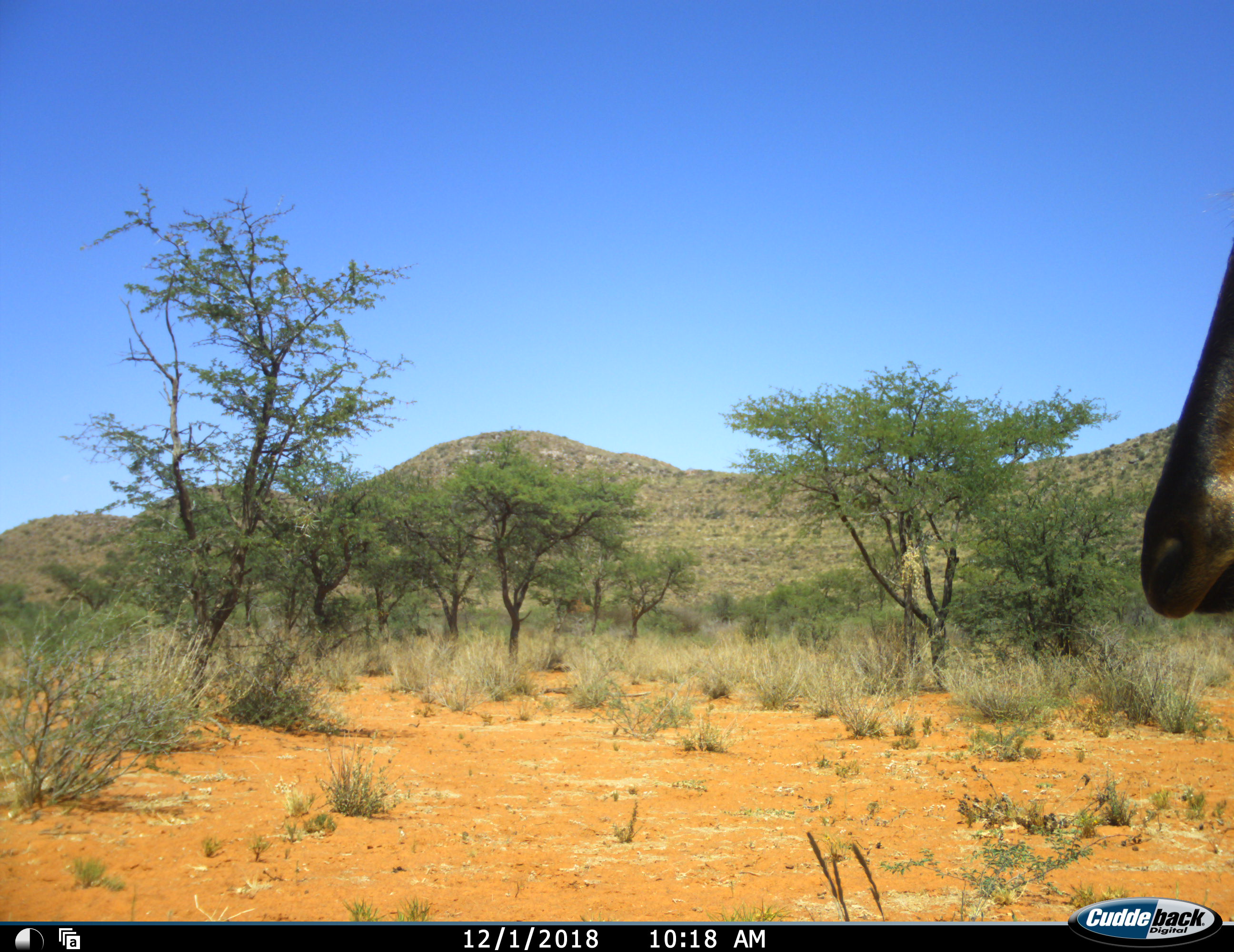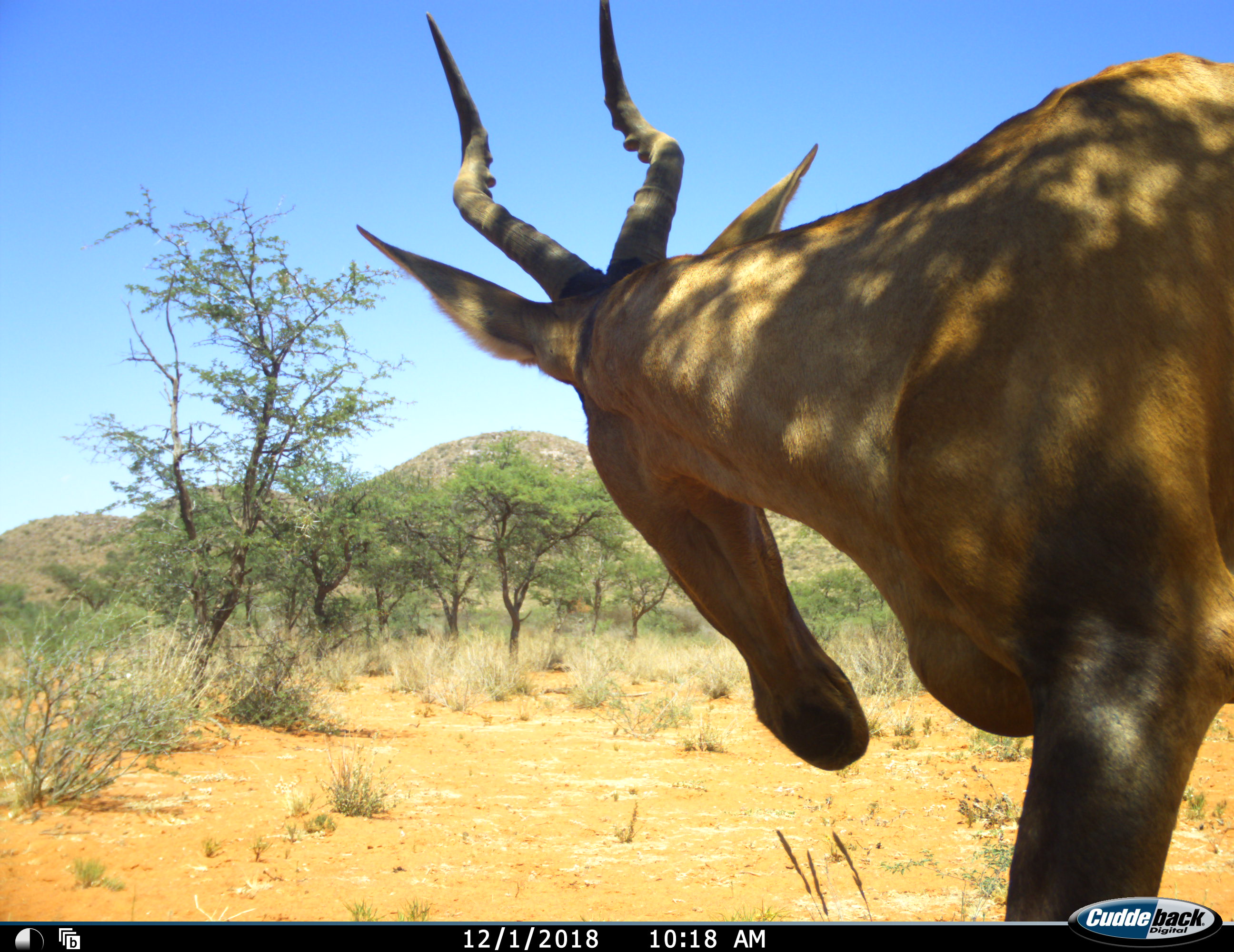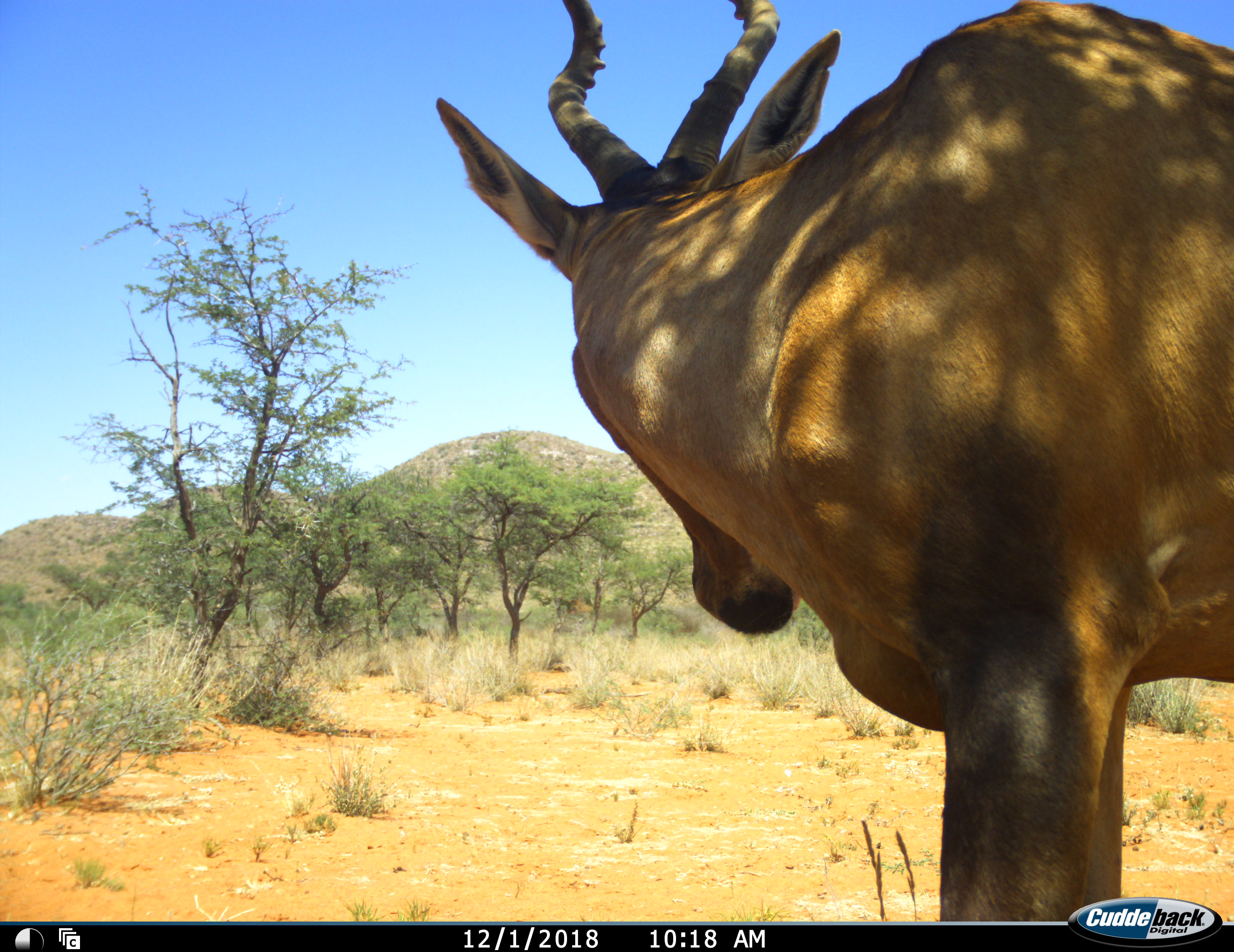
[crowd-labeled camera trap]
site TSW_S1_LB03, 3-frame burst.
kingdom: Animalia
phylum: Chordata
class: Mammalia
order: Artiodactyla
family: Bovidae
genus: Alcelaphus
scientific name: Alcelaphus buselaphus caama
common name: red hartebeest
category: hartebeestred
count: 1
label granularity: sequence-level